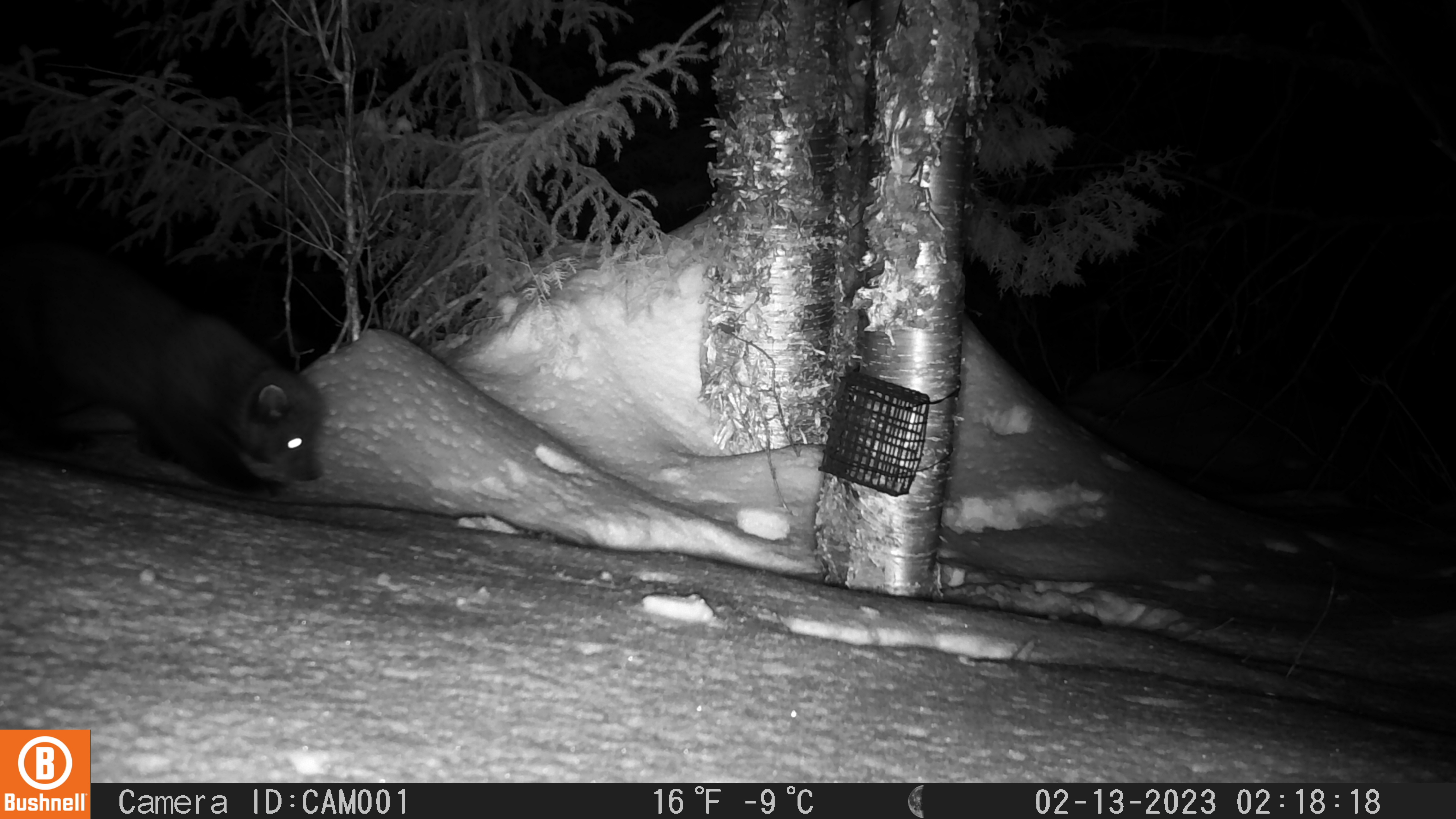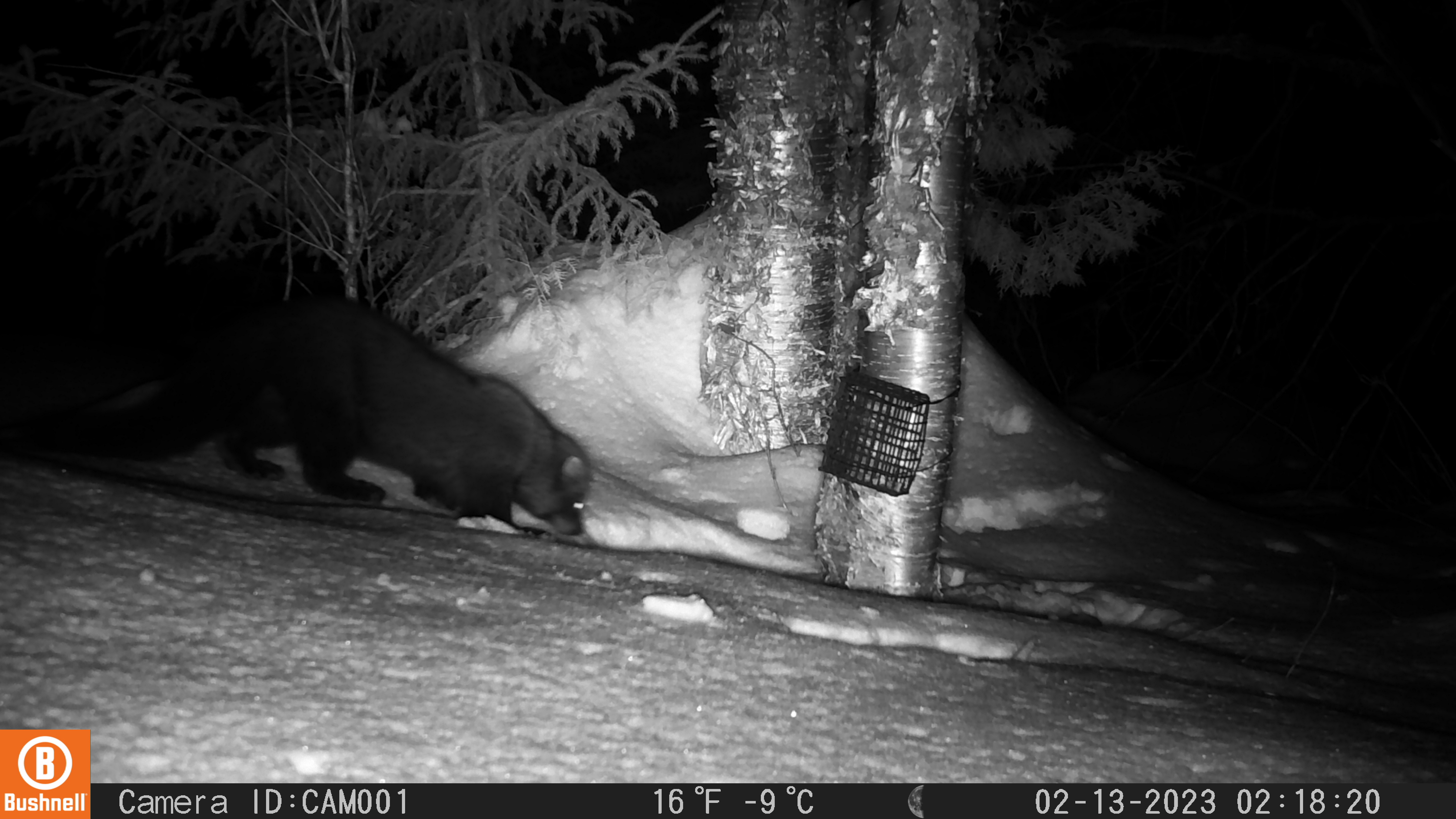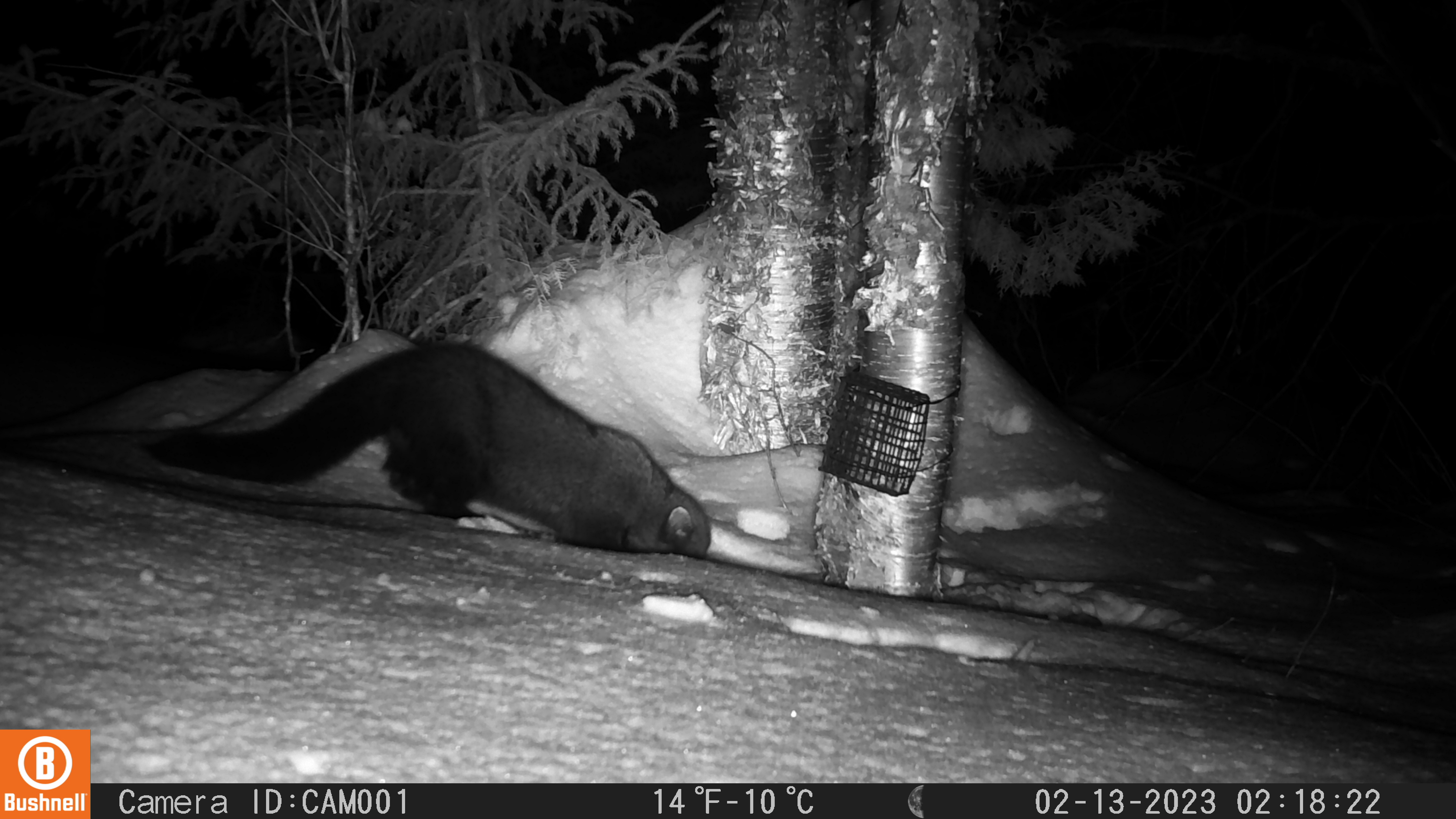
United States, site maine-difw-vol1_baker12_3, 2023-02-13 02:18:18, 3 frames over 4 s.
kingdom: Animalia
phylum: Chordata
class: Mammalia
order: Carnivora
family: Mustelidae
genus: Pekania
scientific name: Pekania pennanti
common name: fisher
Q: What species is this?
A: Fisher (Pekania pennanti).